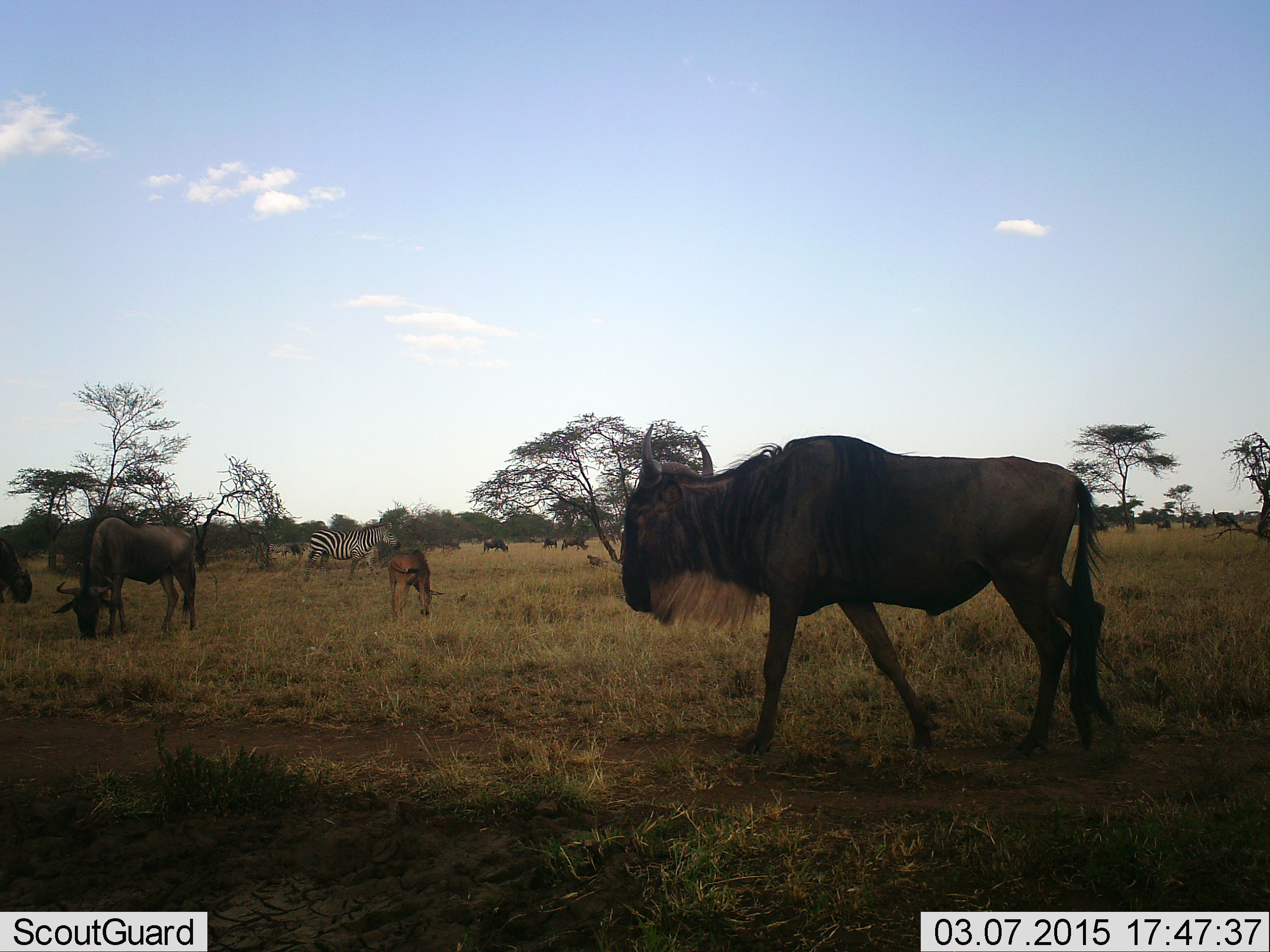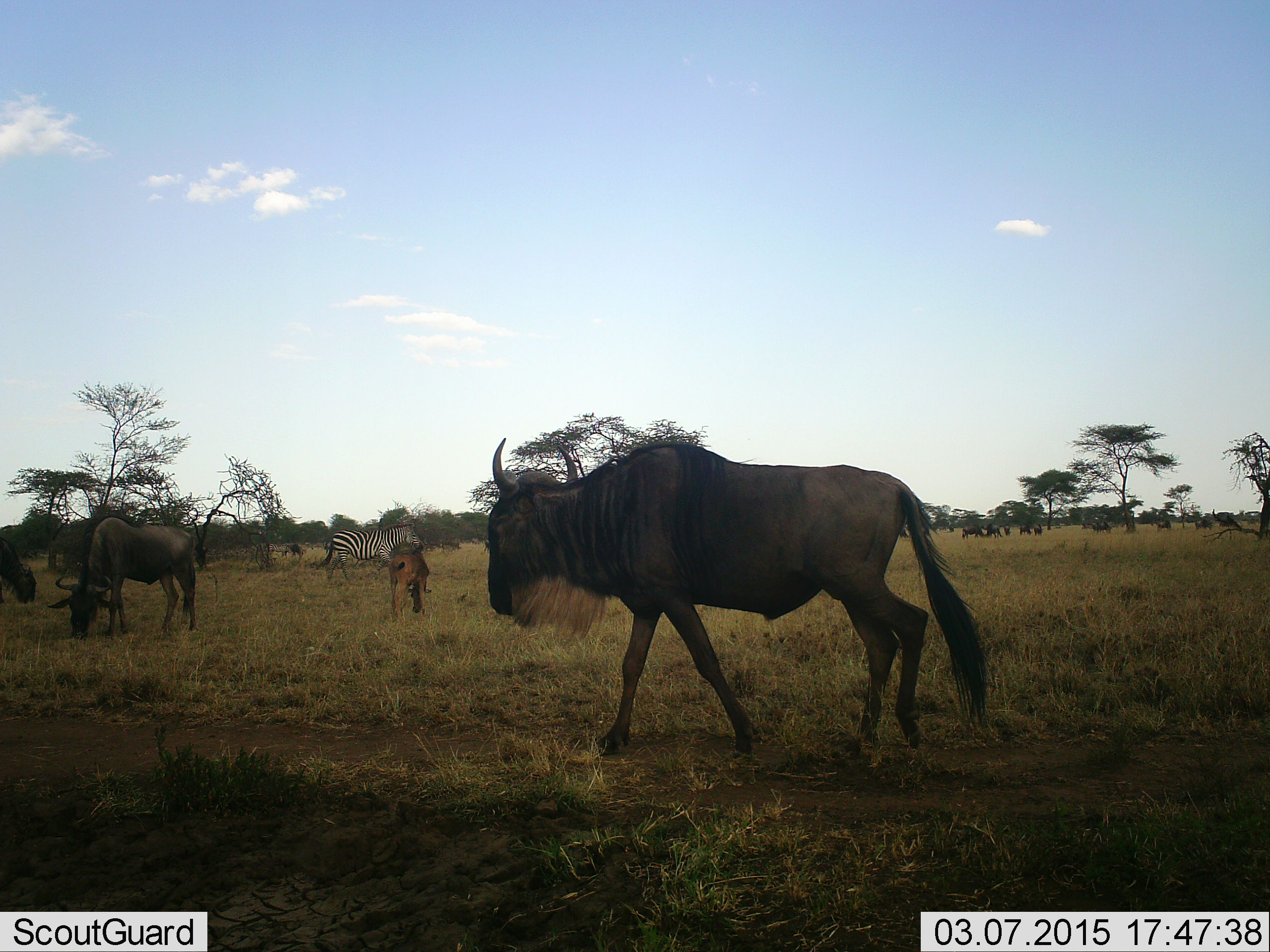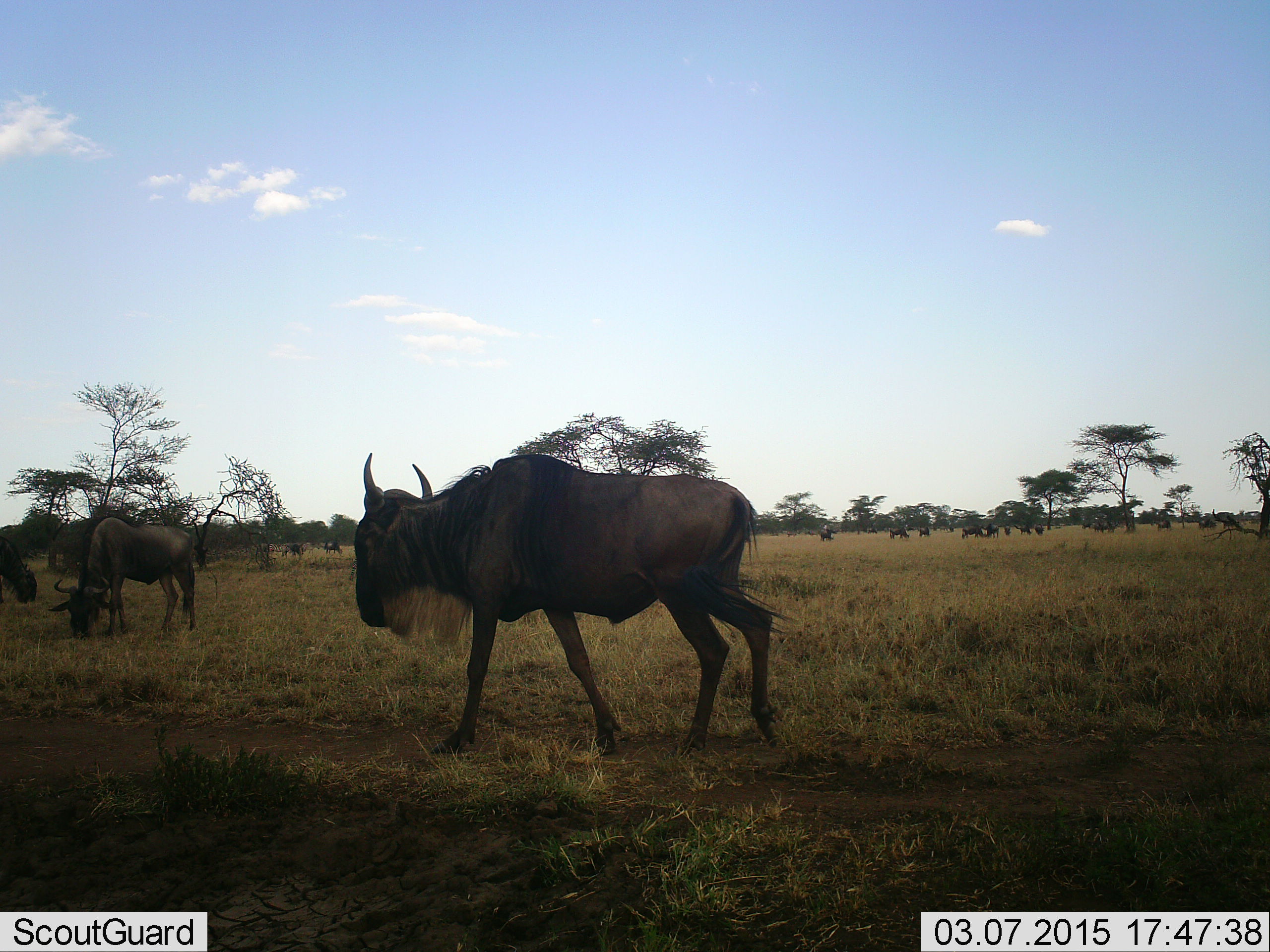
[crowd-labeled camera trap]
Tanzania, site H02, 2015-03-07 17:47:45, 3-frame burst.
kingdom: Animalia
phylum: Chordata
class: Mammalia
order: Artiodactyla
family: Bovidae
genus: Connochaetes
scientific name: Connochaetes taurinus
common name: blue wildebeest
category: wildebeest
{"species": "wildebeest (blue wildebeest) (Connochaetes taurinus)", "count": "6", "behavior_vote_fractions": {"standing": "31%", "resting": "0%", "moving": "94%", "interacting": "0%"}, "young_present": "25%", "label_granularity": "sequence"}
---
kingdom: Animalia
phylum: Chordata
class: Mammalia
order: Perissodactyla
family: Equidae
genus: Equus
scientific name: Equus quagga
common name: plains zebra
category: zebra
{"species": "zebra (plains zebra) (Equus quagga)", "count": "1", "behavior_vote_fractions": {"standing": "7%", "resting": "0%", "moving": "86%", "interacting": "0%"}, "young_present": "0%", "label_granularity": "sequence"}